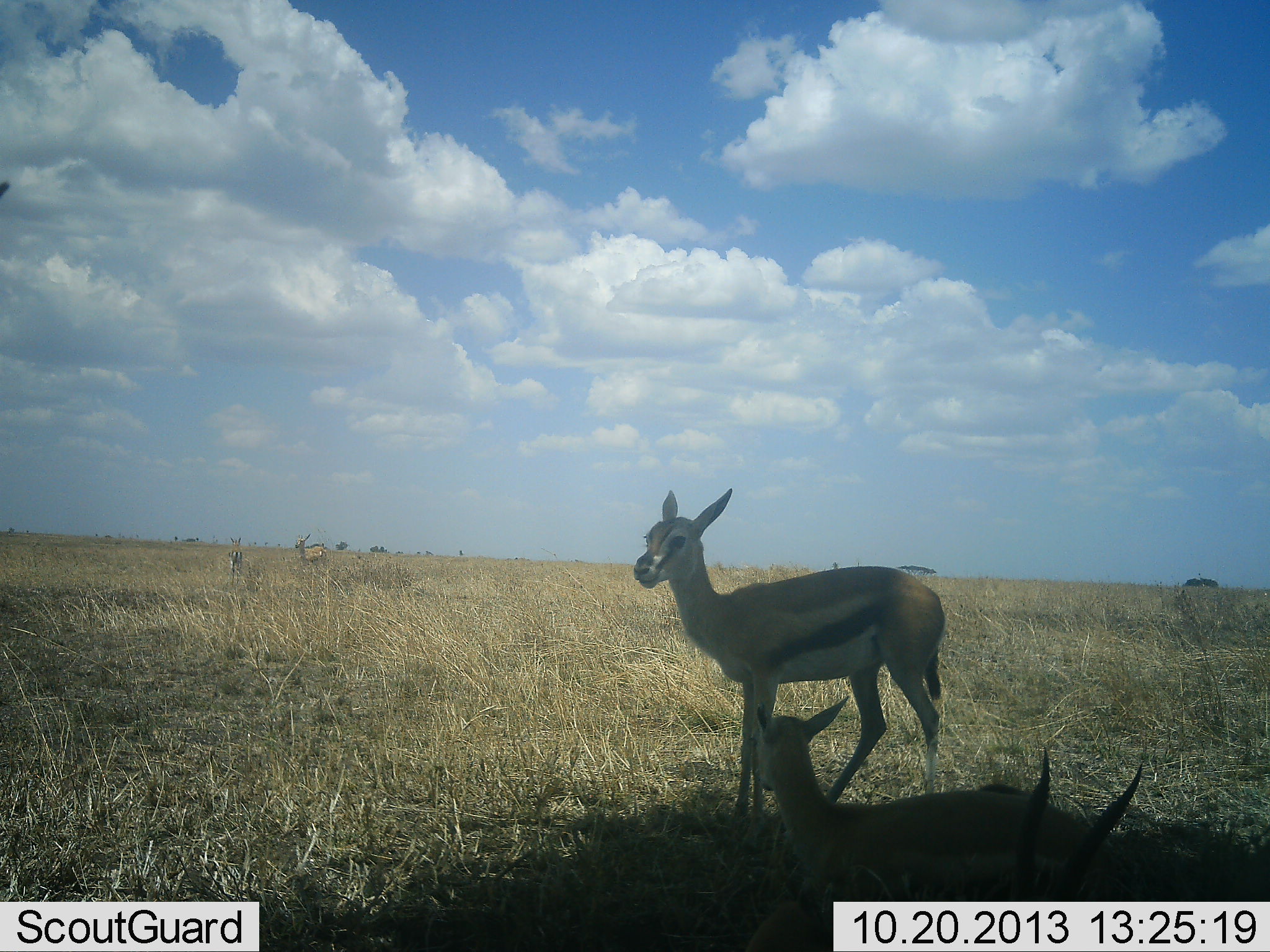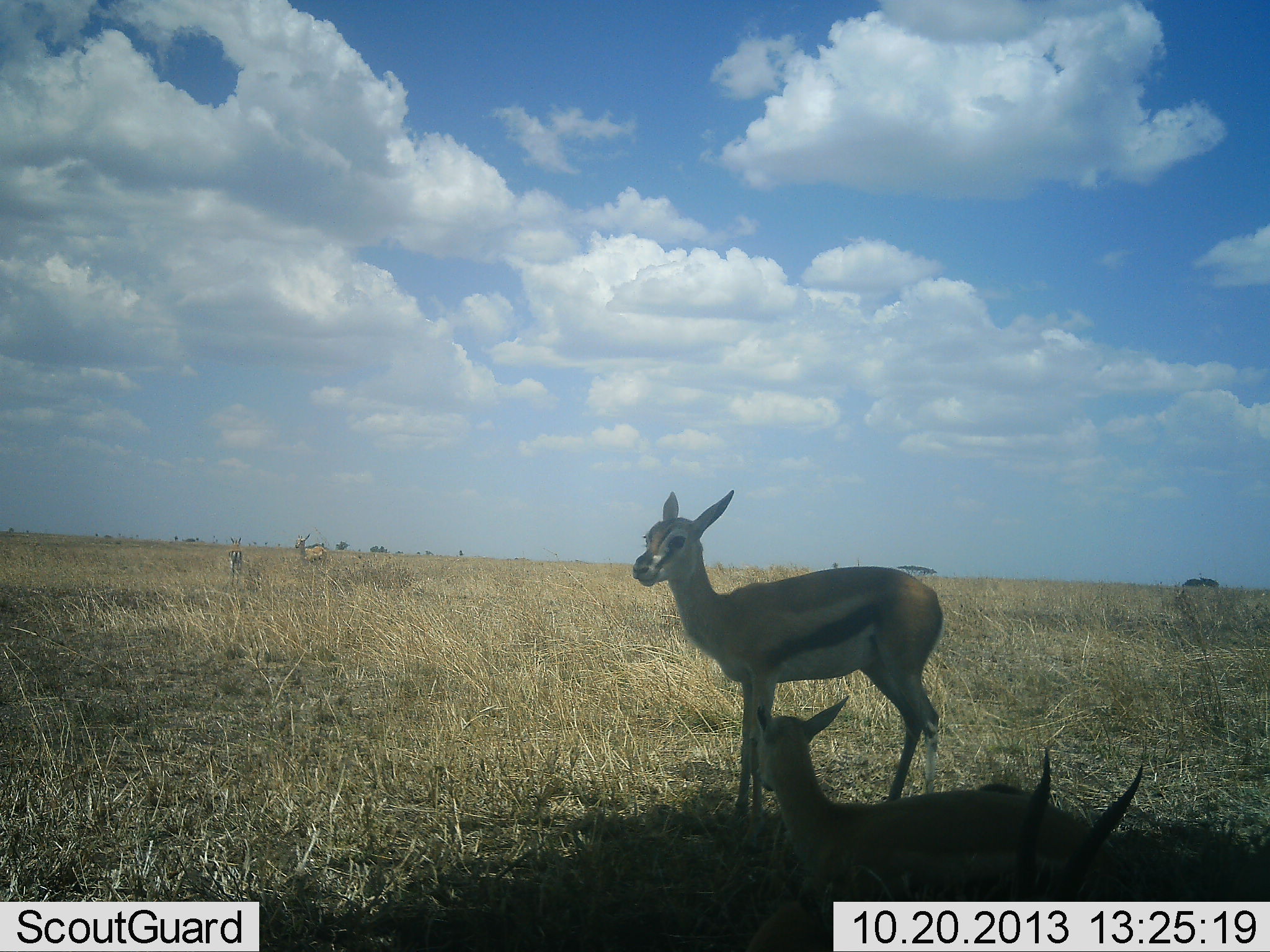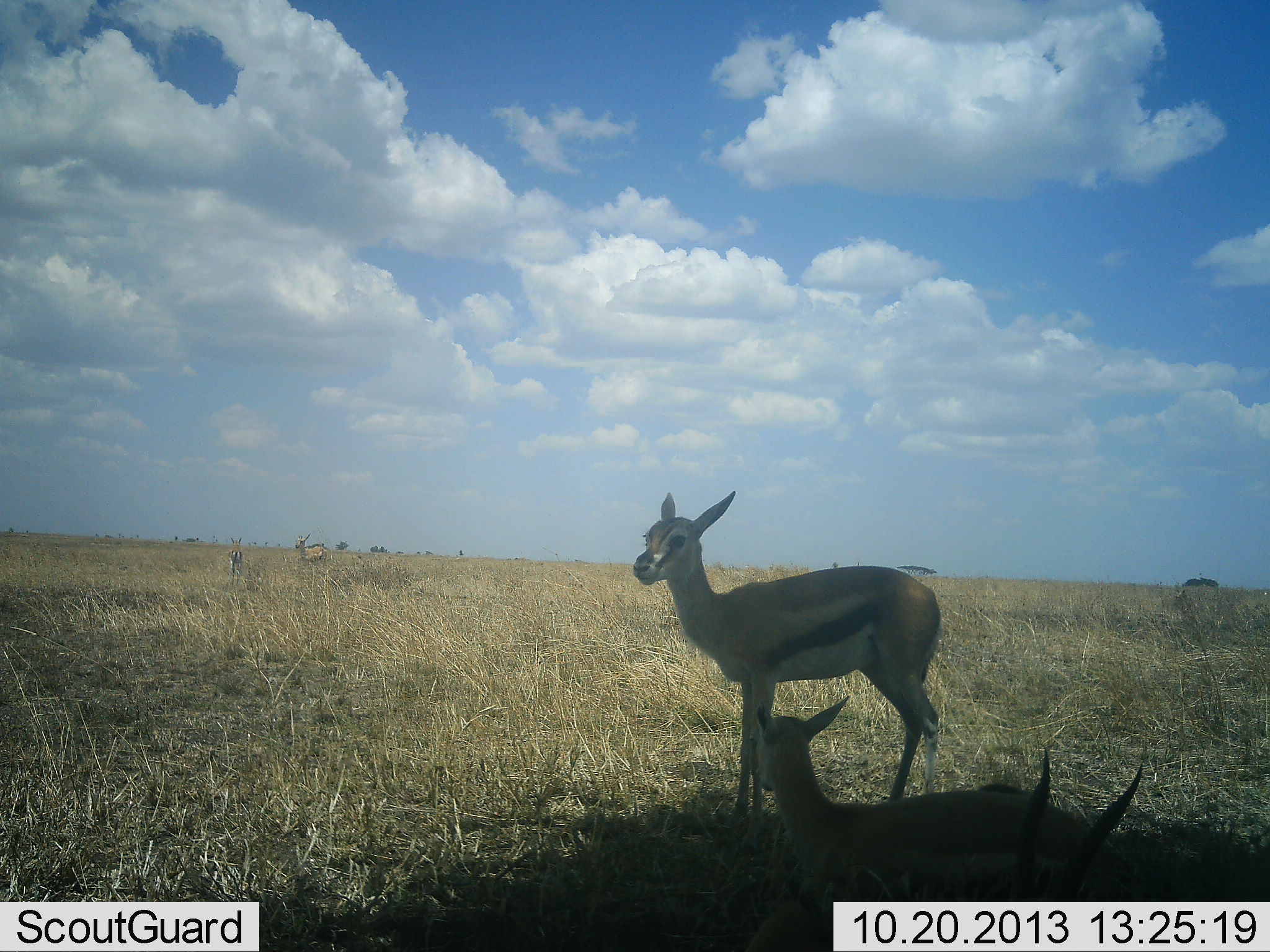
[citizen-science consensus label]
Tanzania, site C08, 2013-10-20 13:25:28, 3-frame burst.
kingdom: Animalia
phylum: Chordata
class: Mammalia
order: Artiodactyla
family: Bovidae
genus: Eudorcas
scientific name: Eudorcas thomsonii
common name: thomson's gazelle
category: gazellethomsons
Gazellethomsons (thomson's gazelle) (Eudorcas thomsonii), count 5. Behavior (volunteer vote fractions): standing 91%, resting 100%, moving 0%, interacting 0%. Young present (vote fraction): 27%. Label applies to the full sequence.